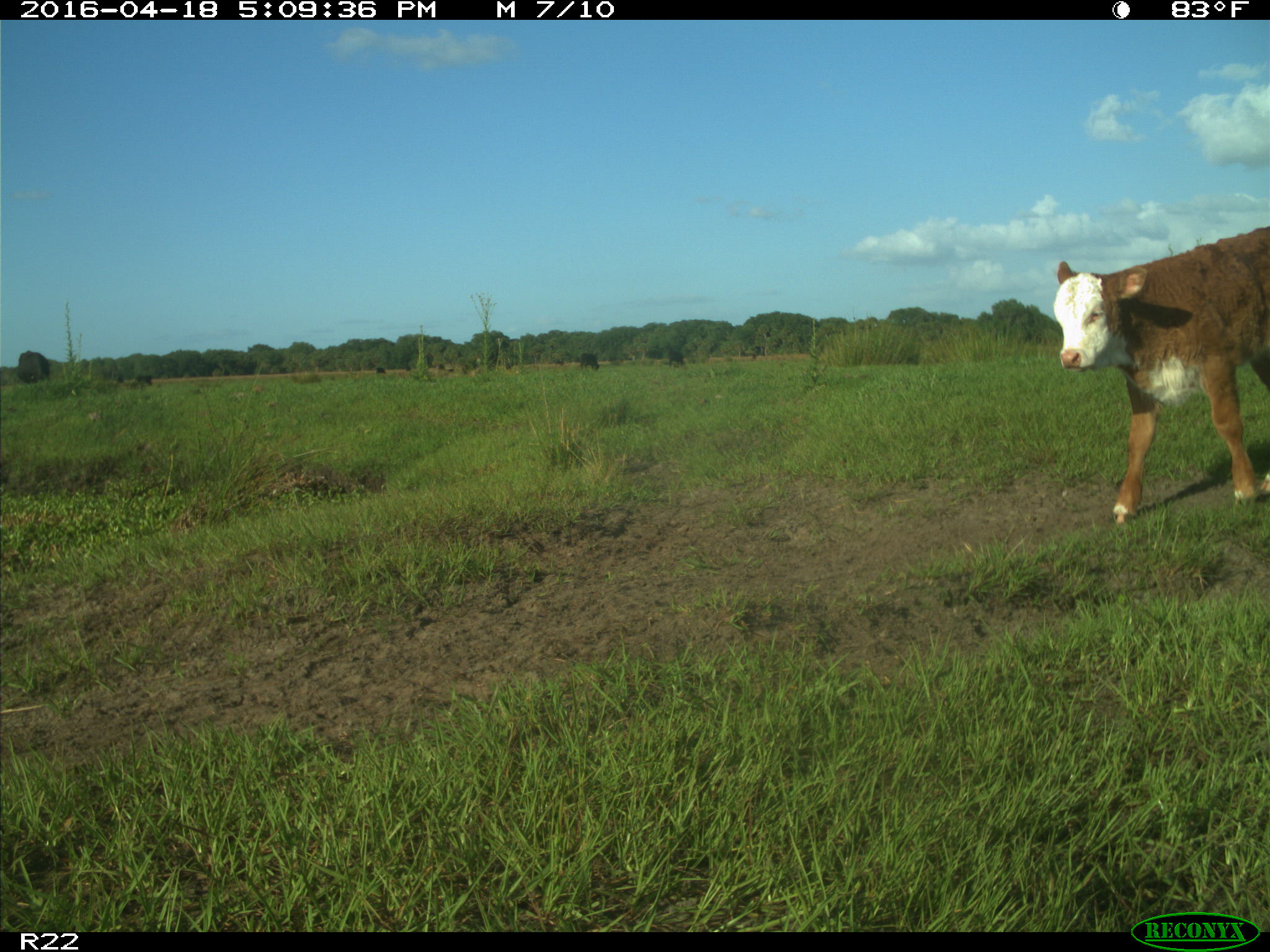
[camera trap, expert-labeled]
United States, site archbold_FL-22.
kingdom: Animalia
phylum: Chordata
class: Mammalia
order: Artiodactyla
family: Bovidae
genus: Bos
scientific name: Bos taurus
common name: domestic cow